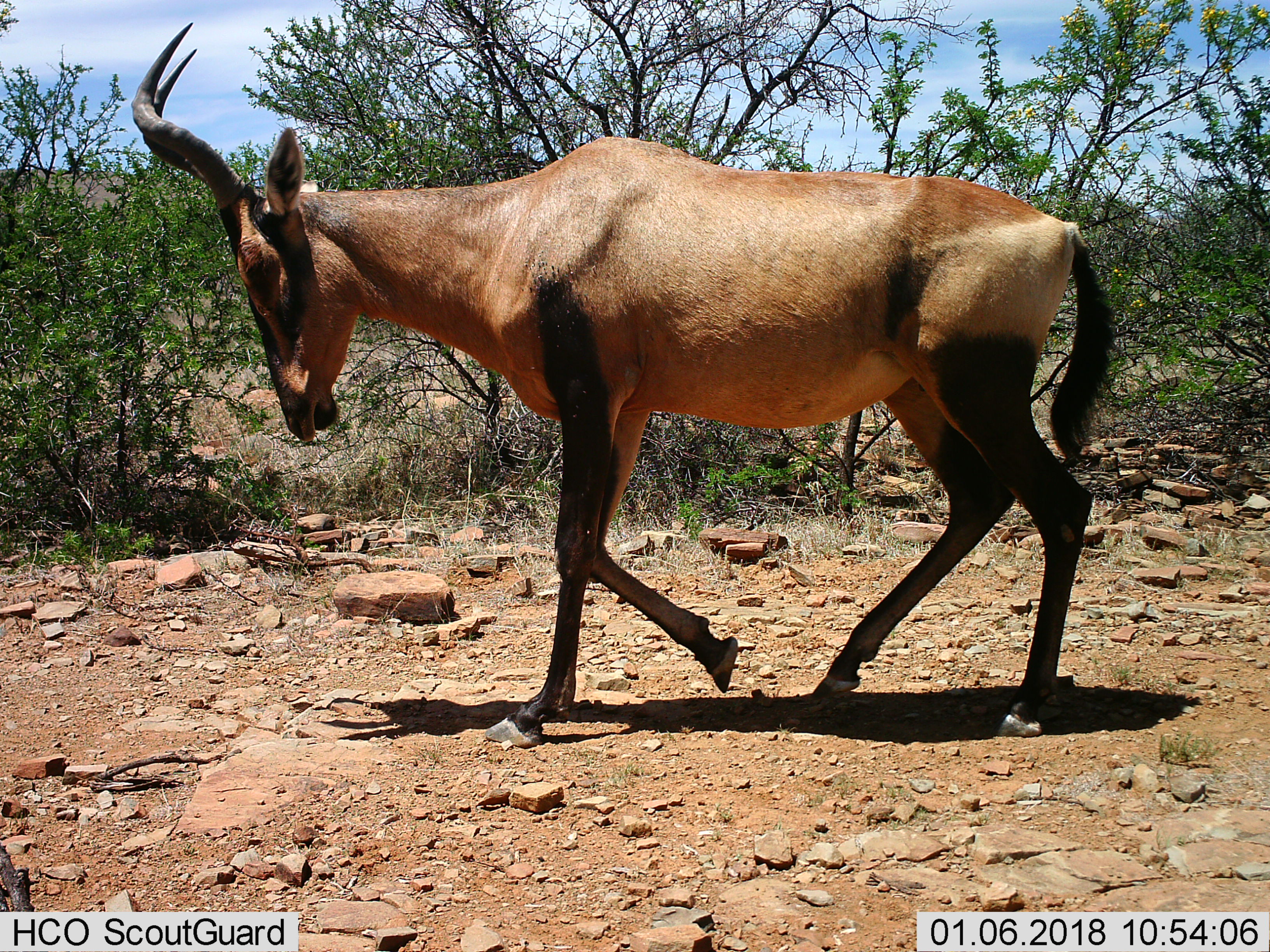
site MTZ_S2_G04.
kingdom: Animalia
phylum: Chordata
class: Mammalia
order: Artiodactyla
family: Bovidae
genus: Alcelaphus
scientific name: Alcelaphus buselaphus caama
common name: red hartebeest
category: hartebeestred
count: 1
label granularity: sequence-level